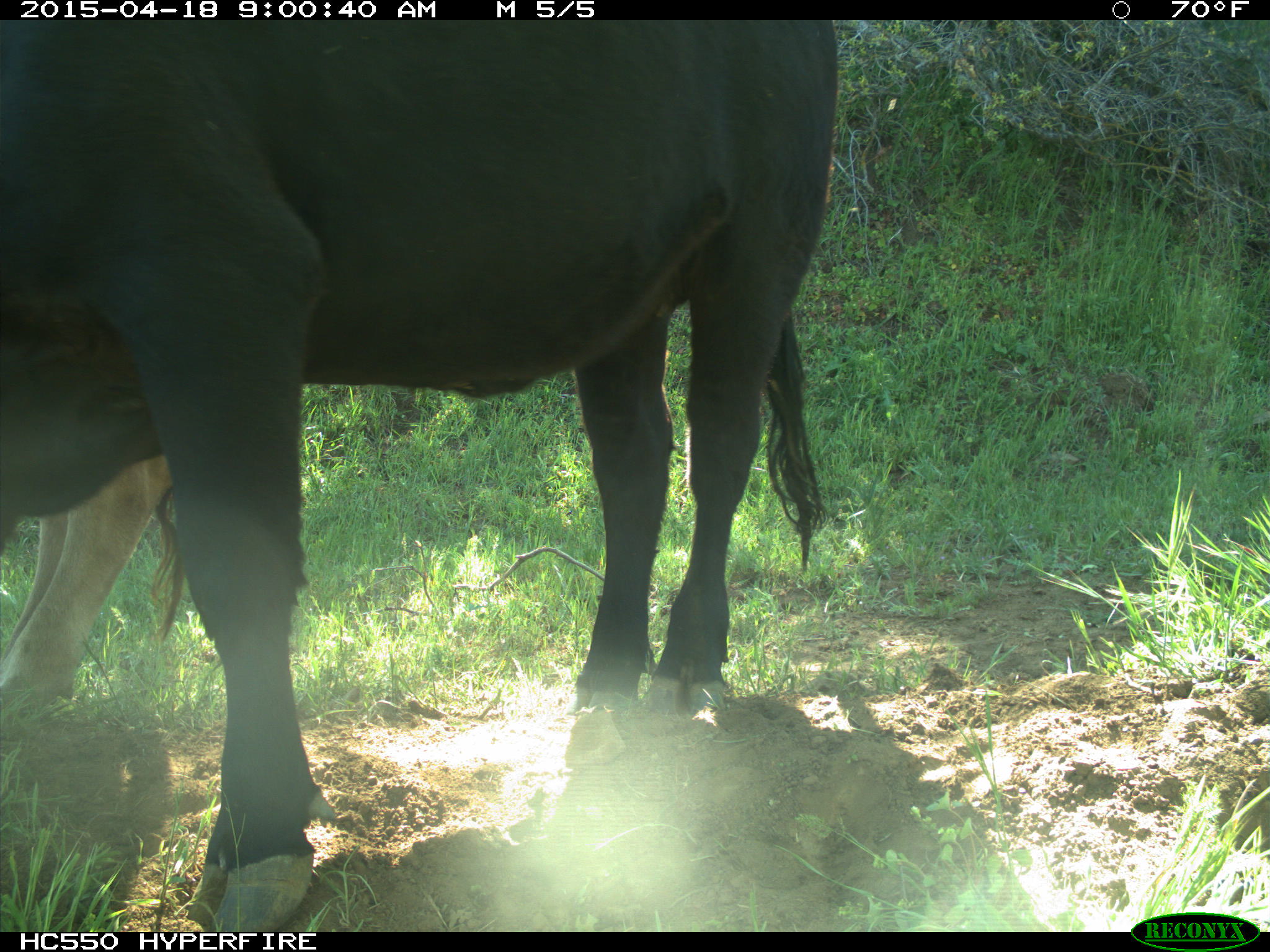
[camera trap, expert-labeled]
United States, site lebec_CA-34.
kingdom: Animalia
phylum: Chordata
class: Mammalia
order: Artiodactyla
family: Bovidae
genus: Bos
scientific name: Bos taurus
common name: domestic cow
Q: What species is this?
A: Bos taurus (domestic cow).